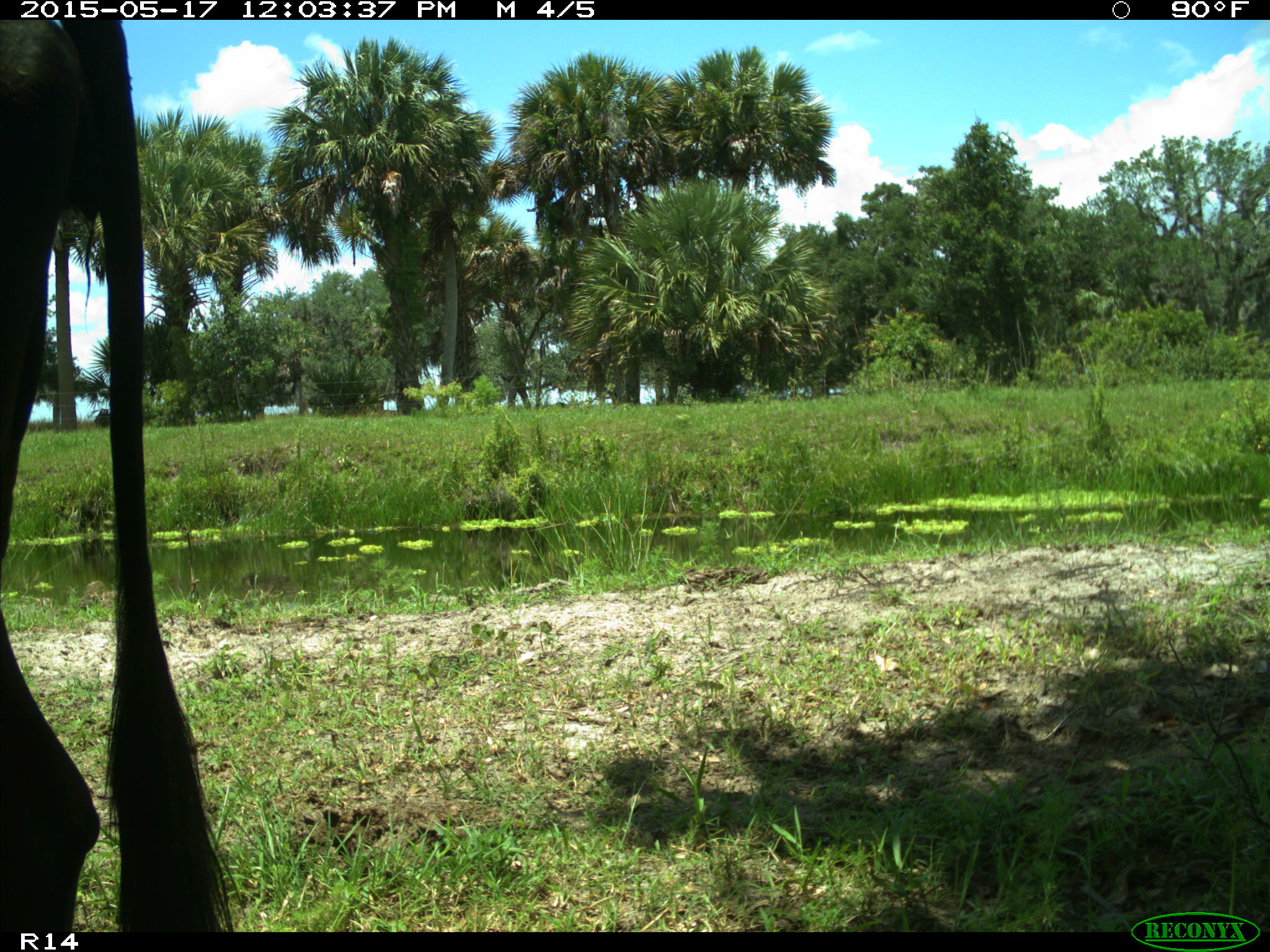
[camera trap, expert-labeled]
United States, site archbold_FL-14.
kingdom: Animalia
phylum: Chordata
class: Mammalia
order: Artiodactyla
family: Bovidae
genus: Bos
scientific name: Bos taurus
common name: domestic cow